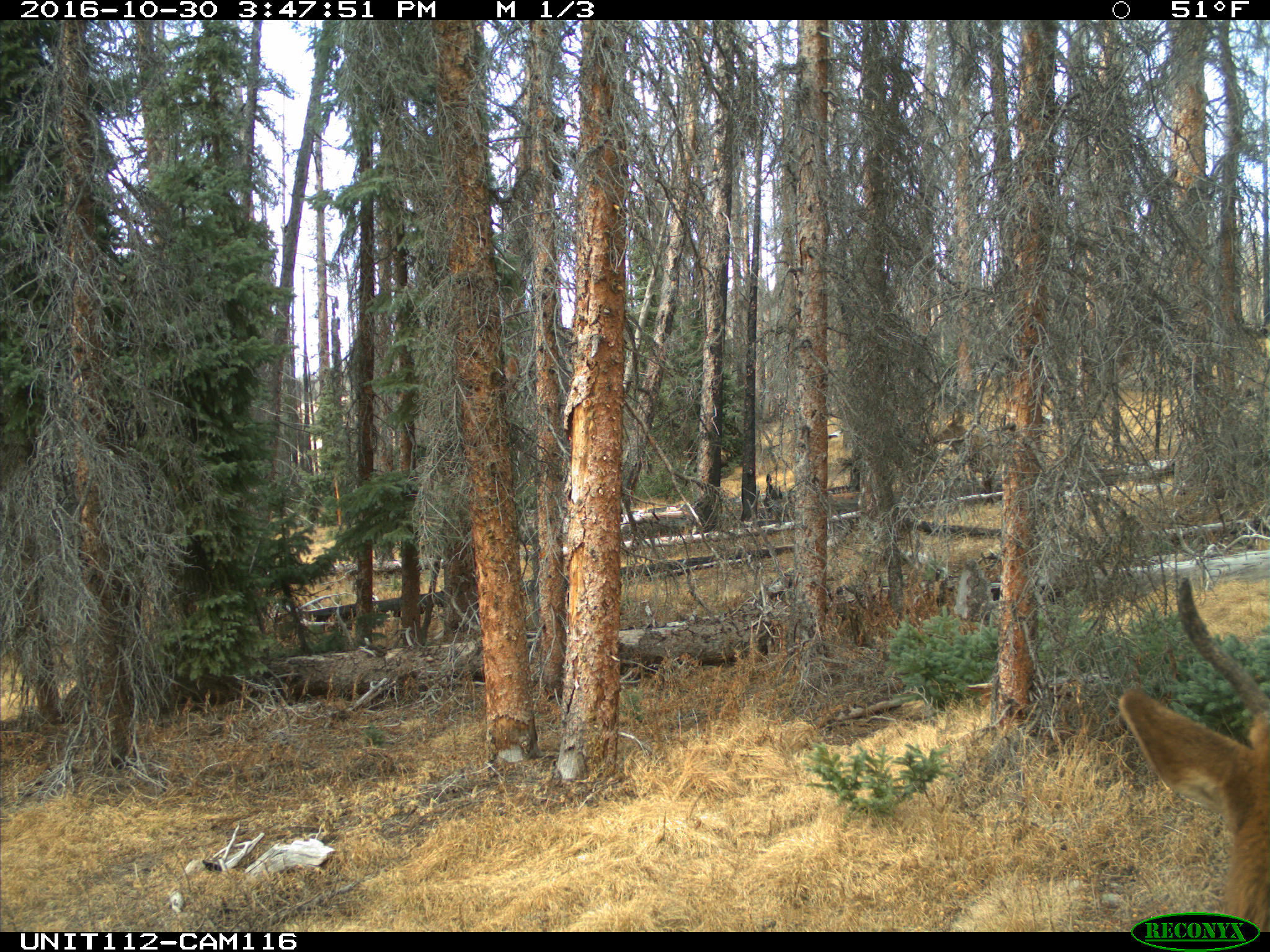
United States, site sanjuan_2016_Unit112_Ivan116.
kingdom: Animalia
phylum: Chordata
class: Mammalia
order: Artiodactyla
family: Cervidae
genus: Cervus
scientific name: Cervus elaphus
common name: red deer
Cervus elaphus (red deer).